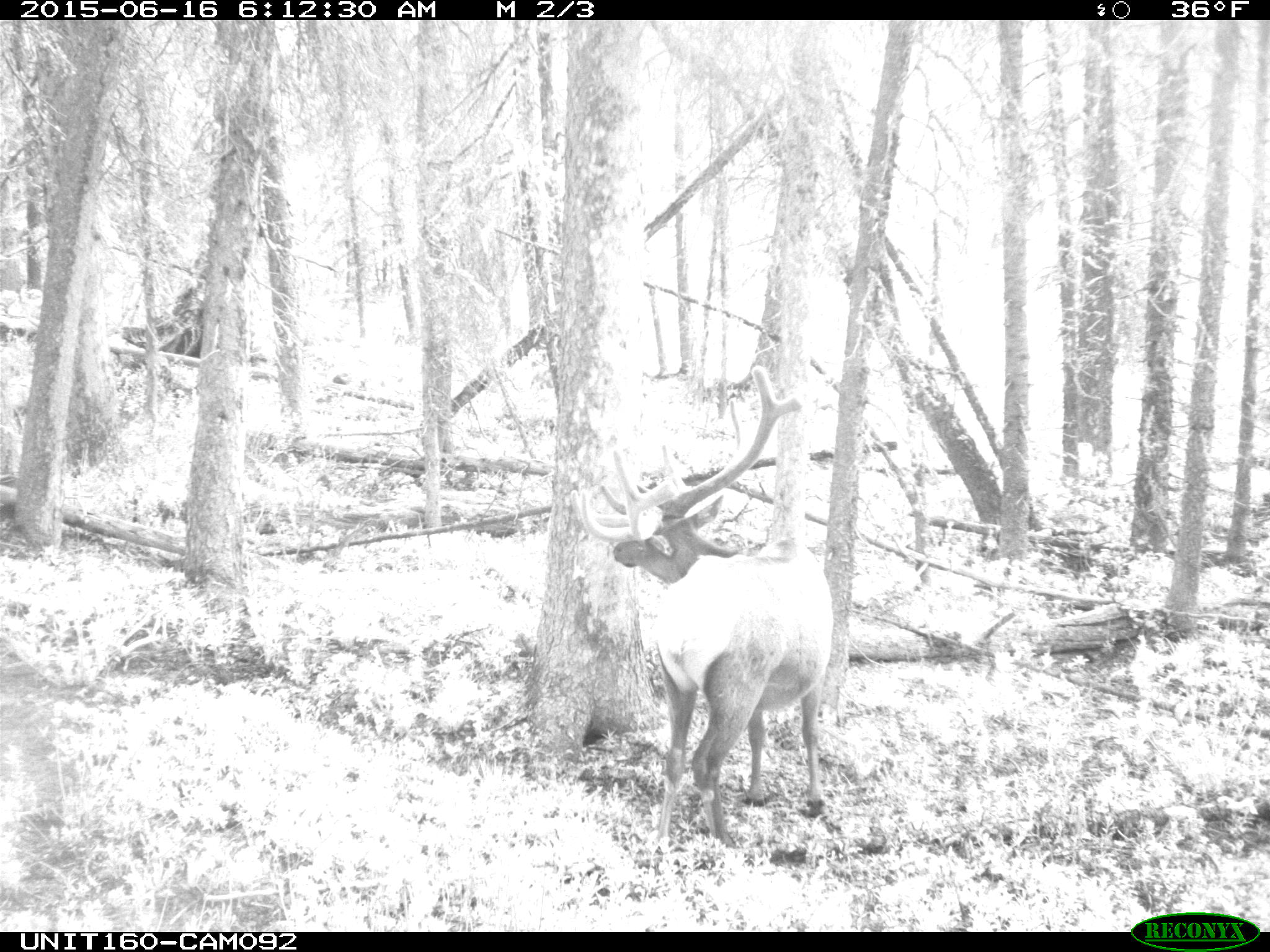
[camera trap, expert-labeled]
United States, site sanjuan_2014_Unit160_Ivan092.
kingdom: Animalia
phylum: Chordata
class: Mammalia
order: Artiodactyla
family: Cervidae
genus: Cervus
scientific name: Cervus elaphus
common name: red deer